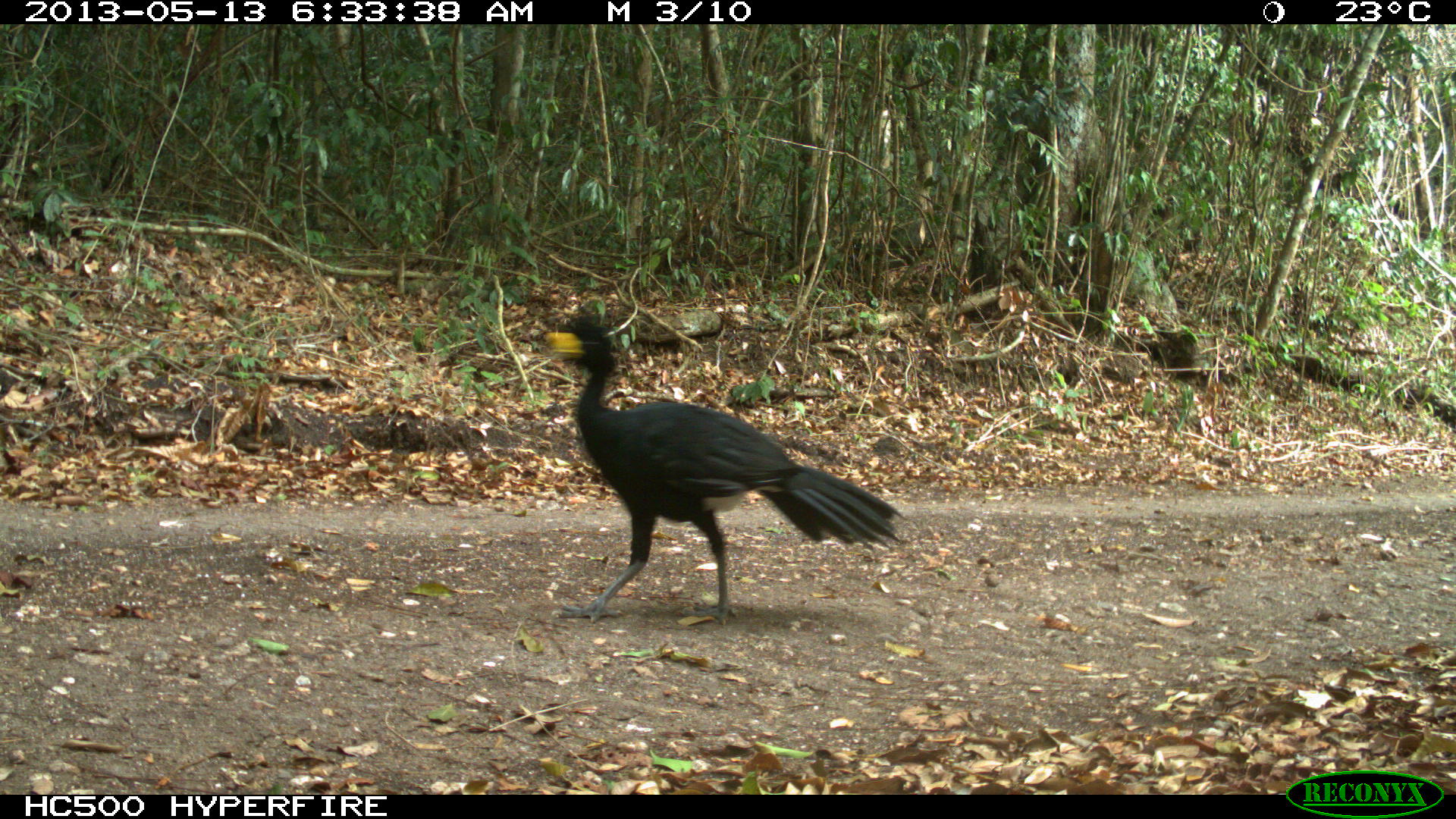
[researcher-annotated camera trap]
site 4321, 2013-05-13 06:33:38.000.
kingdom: Animalia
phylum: Chordata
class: Aves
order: Galliformes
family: Cracidae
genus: Crax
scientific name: Crax rubra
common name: great curassow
Crax rubra (great curassow), count 1, sex male.